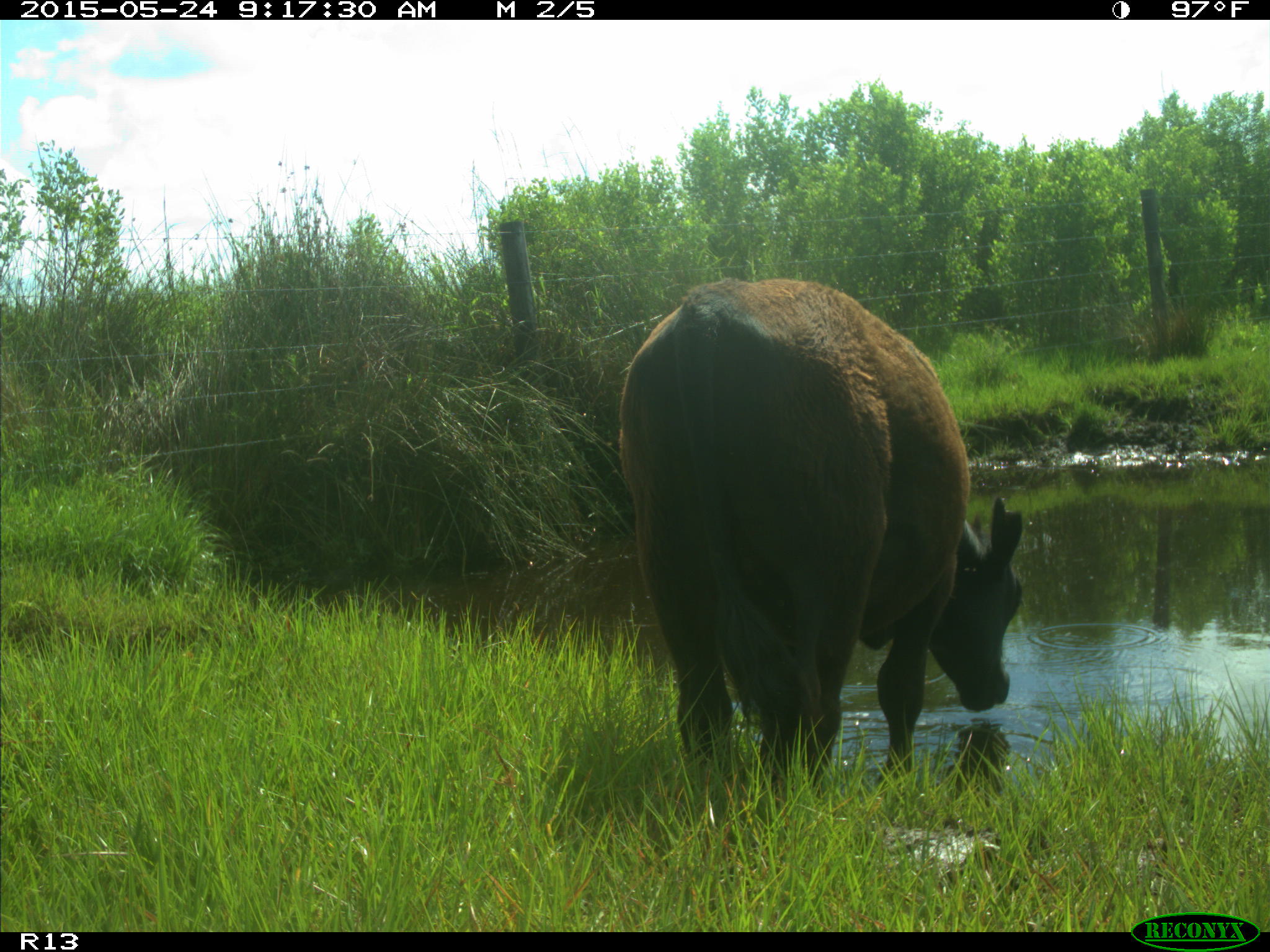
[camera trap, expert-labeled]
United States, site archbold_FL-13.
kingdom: Animalia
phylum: Chordata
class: Mammalia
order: Artiodactyla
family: Bovidae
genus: Bos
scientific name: Bos taurus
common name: domestic cow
Bos taurus (domestic cow).